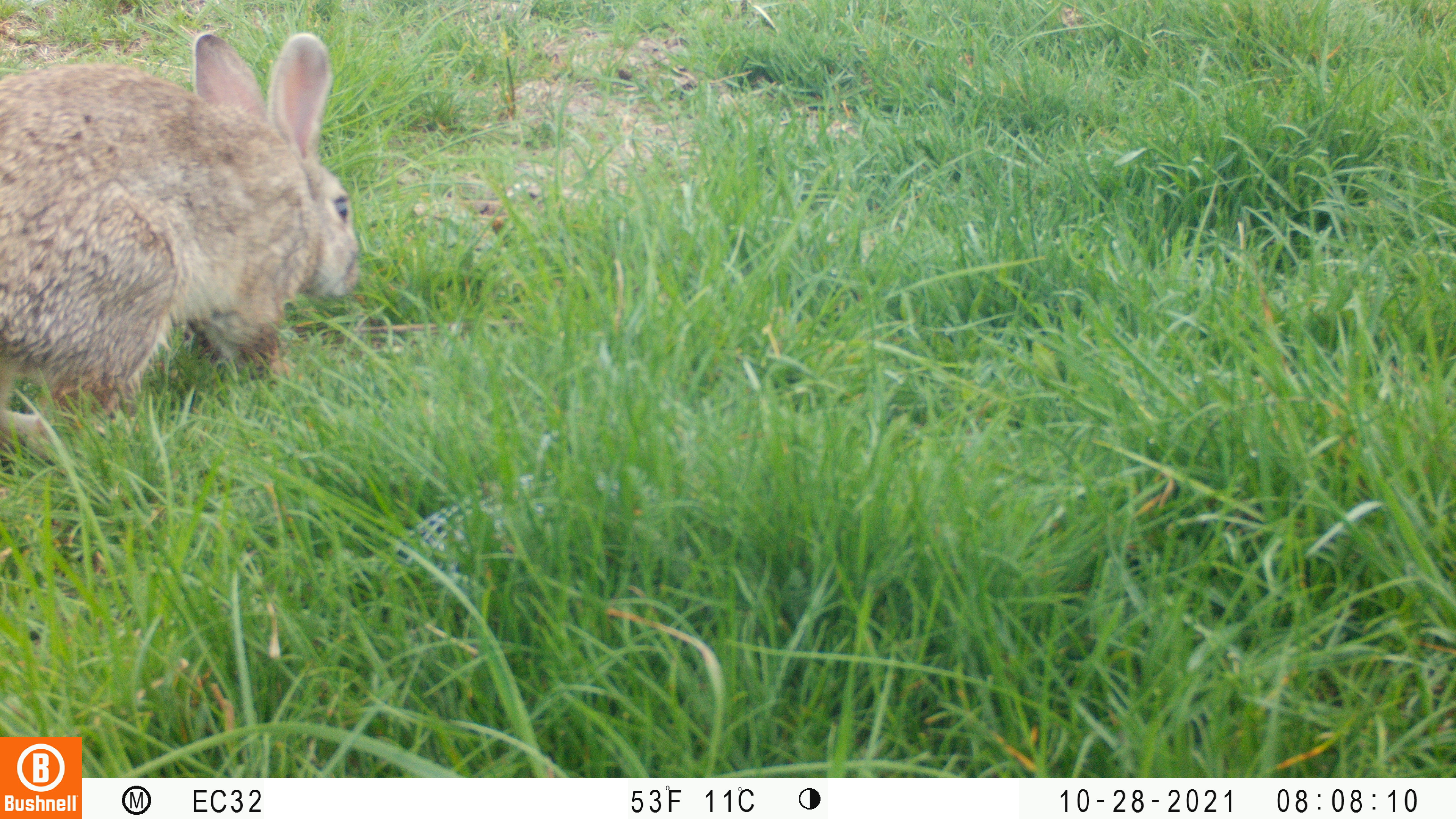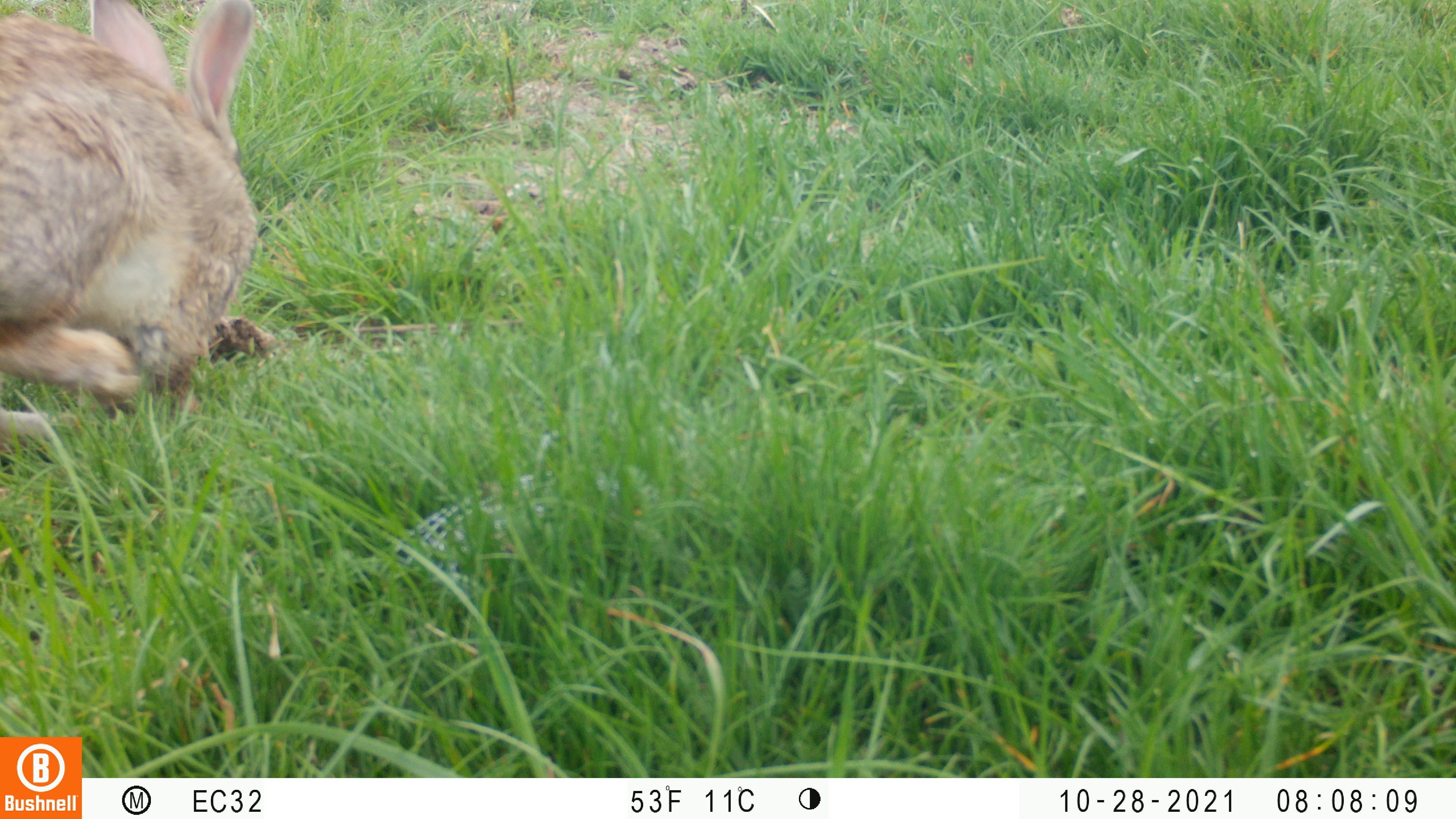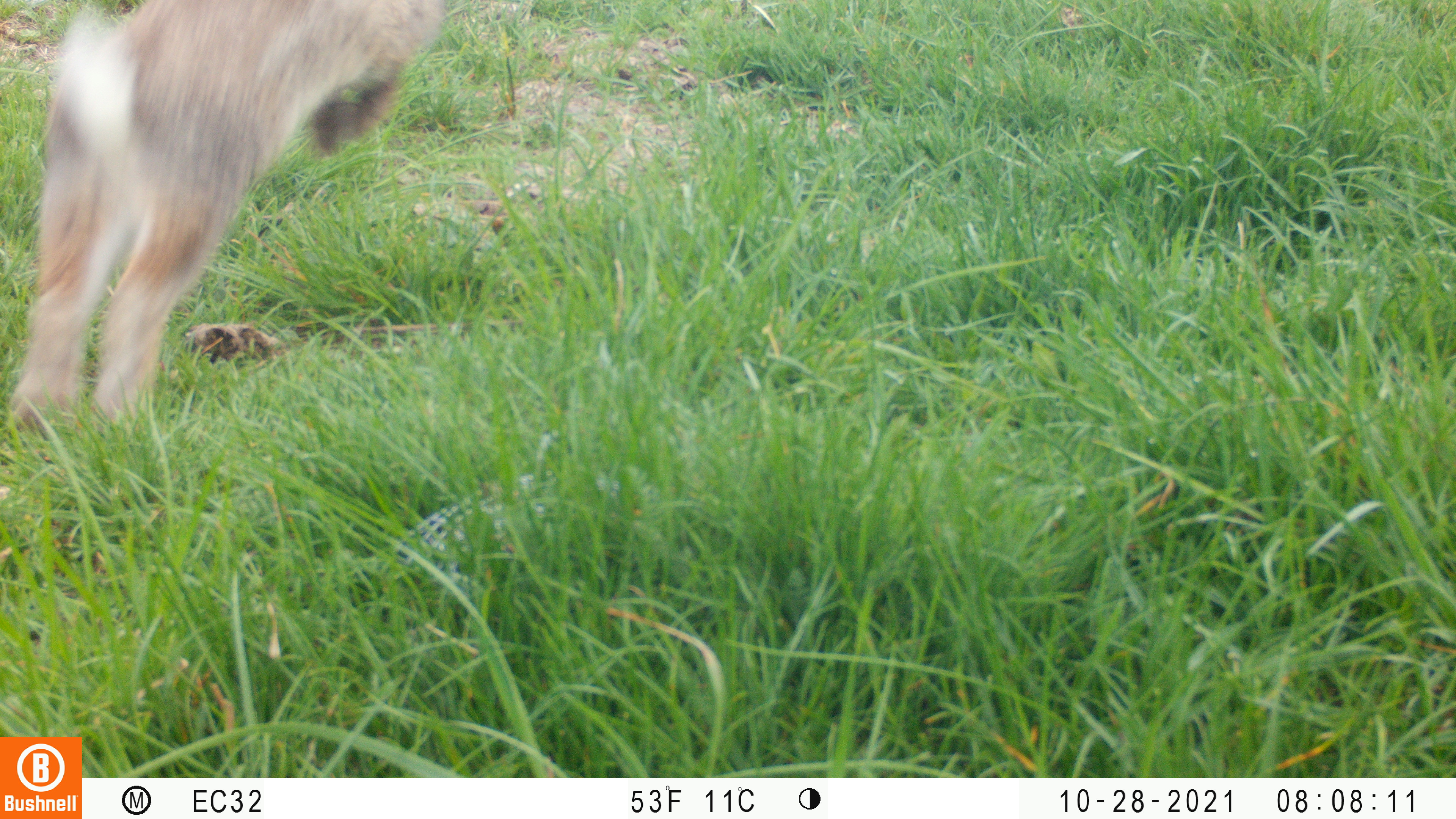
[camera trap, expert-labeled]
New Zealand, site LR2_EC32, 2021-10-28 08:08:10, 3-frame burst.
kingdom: Animalia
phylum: Chordata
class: Mammalia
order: Lagomorpha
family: Leporidae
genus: Oryctolagus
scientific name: Oryctolagus cuniculus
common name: european rabbit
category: rabbit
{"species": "rabbit (european rabbit) (Oryctolagus cuniculus)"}